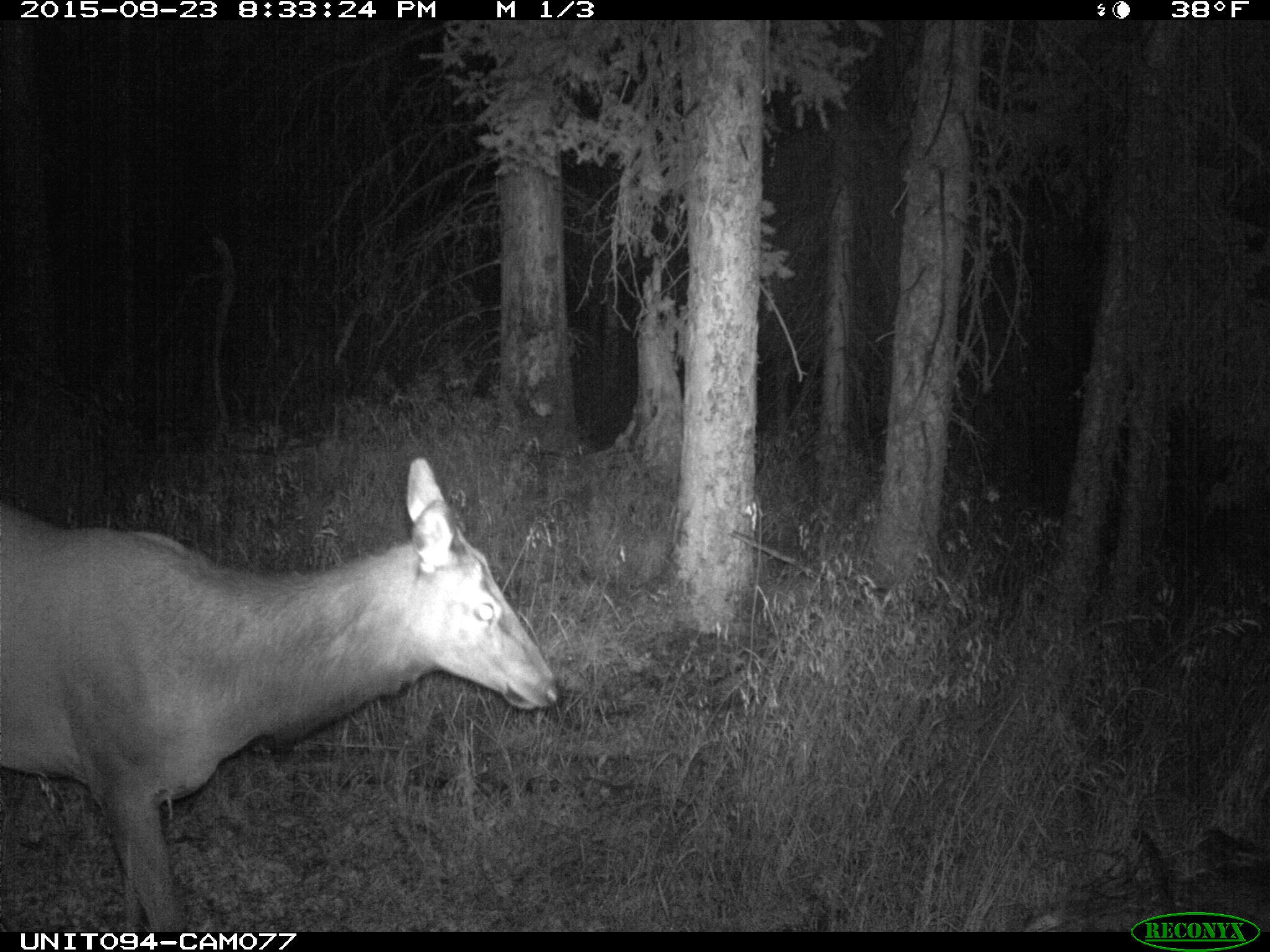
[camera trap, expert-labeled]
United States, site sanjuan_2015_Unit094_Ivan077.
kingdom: Animalia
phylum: Chordata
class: Mammalia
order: Artiodactyla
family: Cervidae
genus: Cervus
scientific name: Cervus elaphus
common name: red deer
Cervus elaphus (red deer).